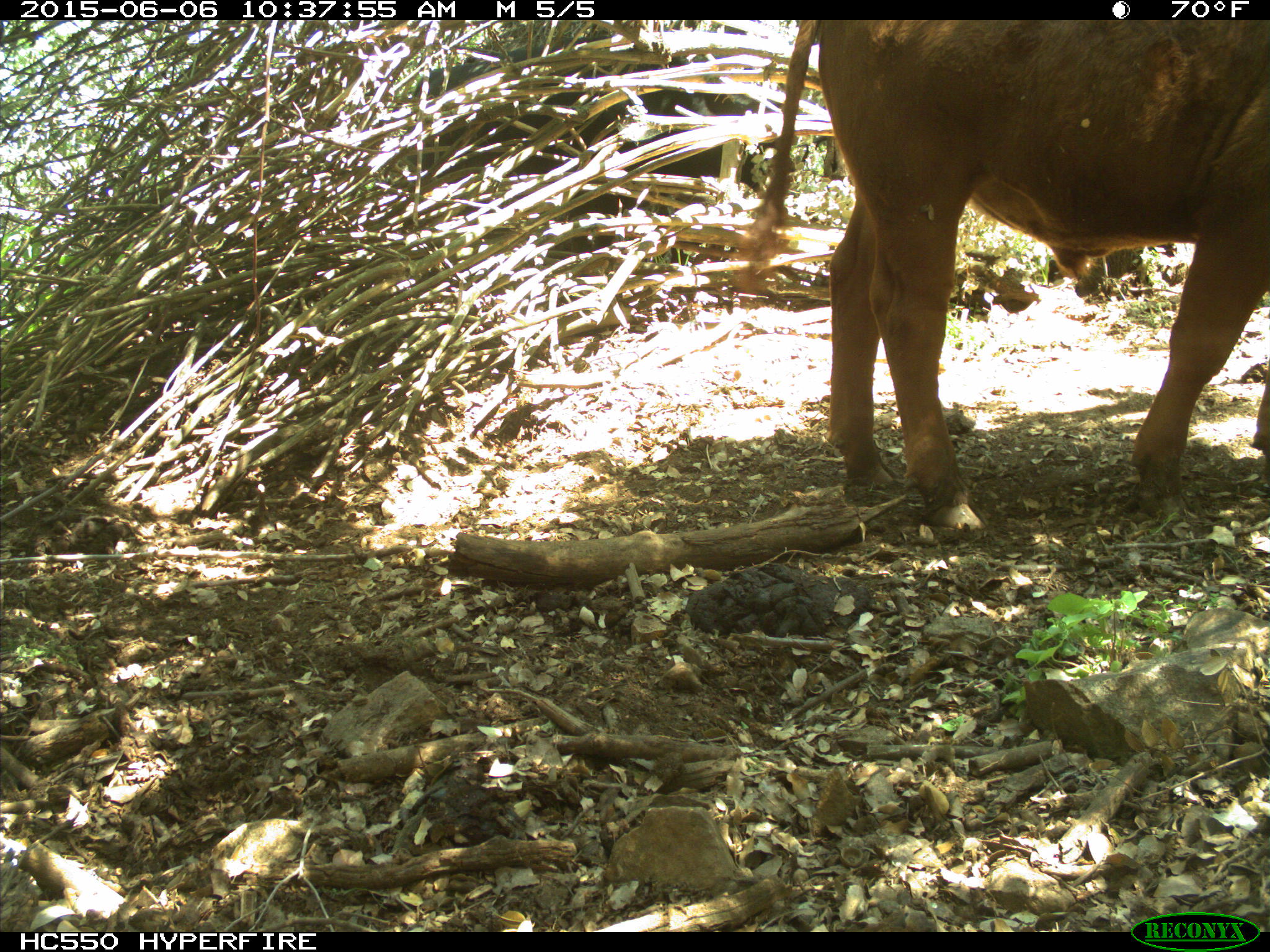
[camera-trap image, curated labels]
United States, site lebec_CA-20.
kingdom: Animalia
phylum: Chordata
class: Mammalia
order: Artiodactyla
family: Bovidae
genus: Bos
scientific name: Bos taurus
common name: domestic cow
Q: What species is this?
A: Bos taurus (domestic cow).